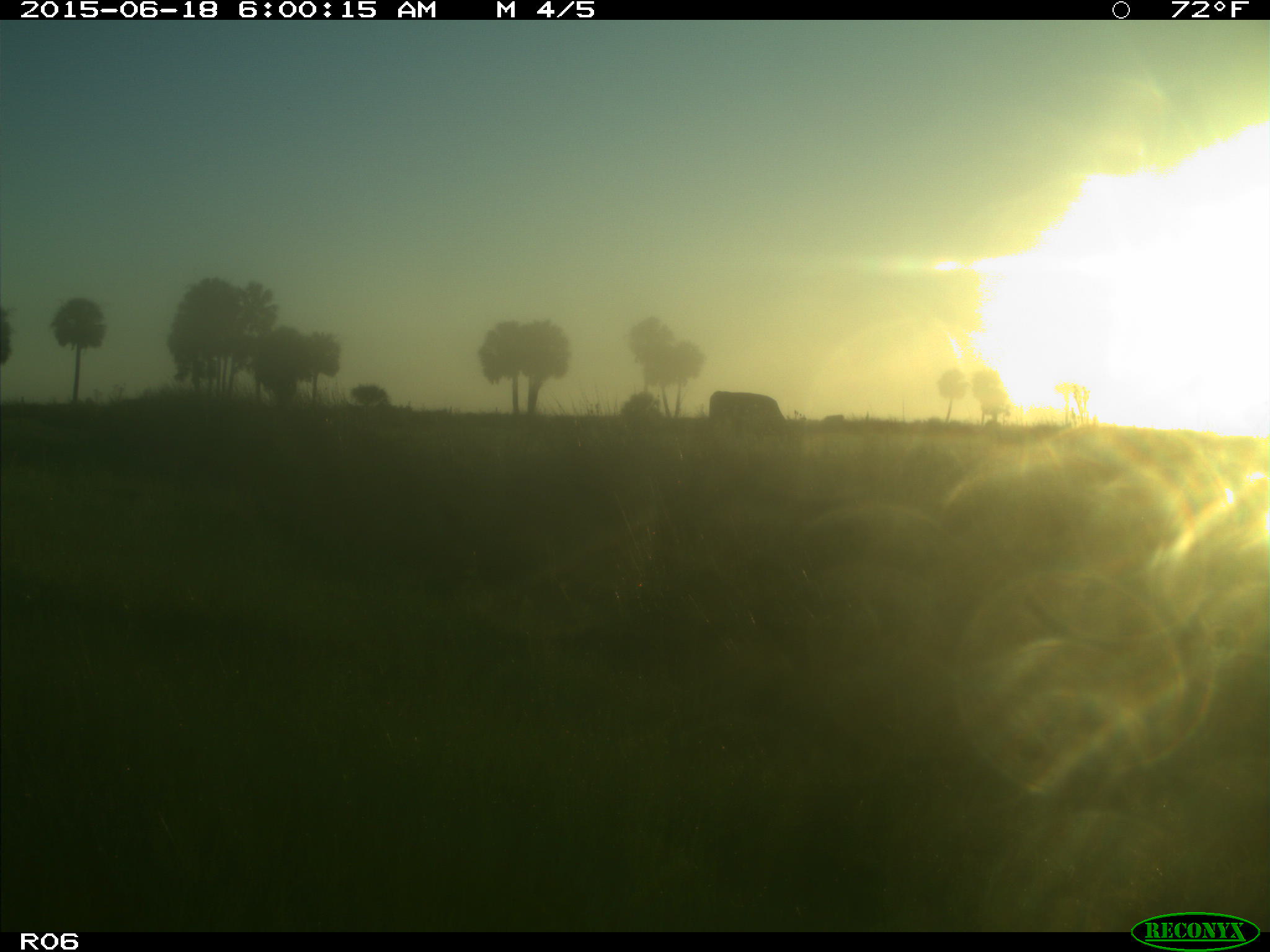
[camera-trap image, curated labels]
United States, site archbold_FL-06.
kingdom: Animalia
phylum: Chordata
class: Mammalia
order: Artiodactyla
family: Bovidae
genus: Bos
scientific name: Bos taurus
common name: domestic cow